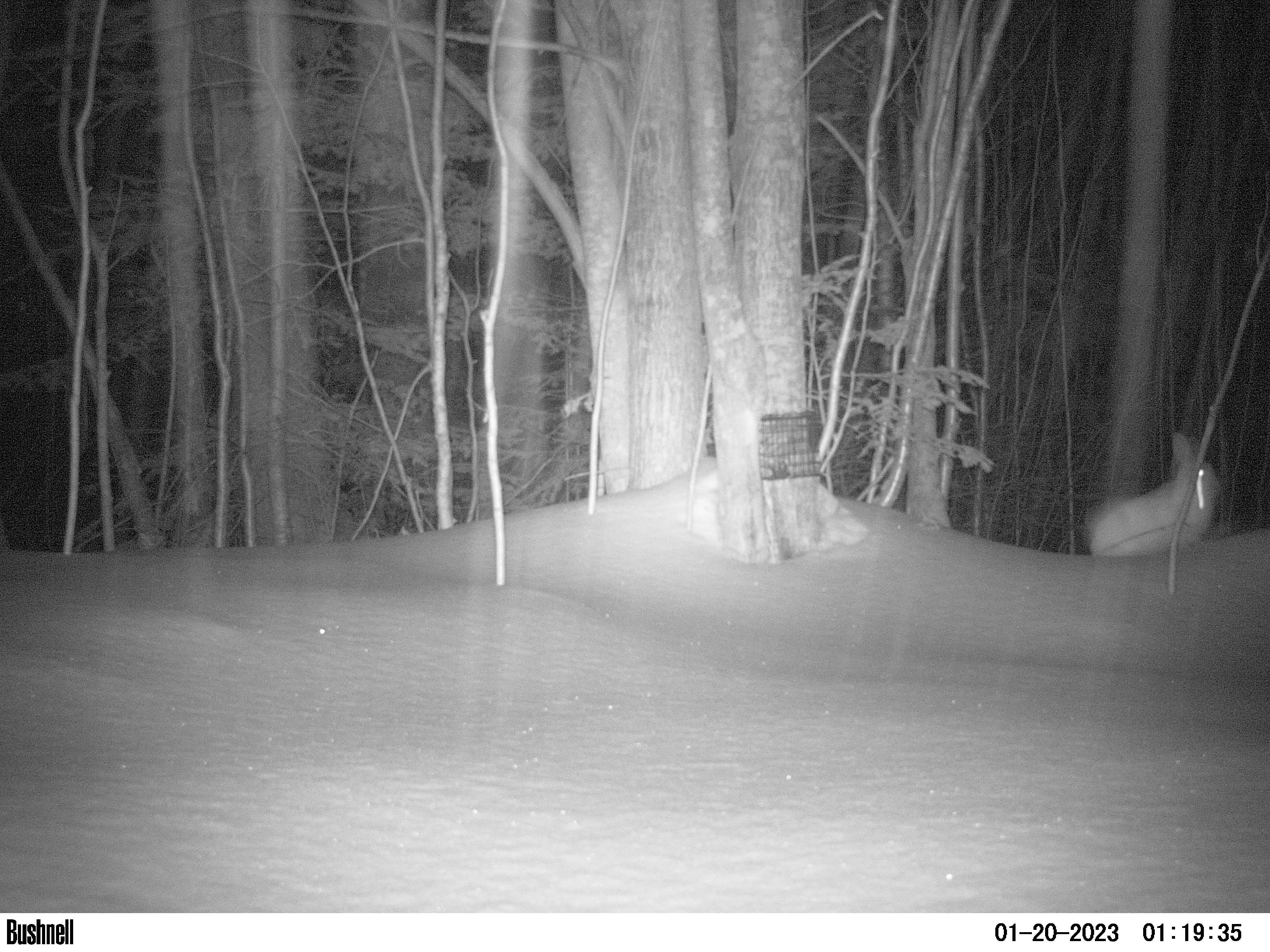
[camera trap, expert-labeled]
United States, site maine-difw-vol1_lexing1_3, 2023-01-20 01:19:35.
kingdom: Animalia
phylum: Chordata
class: Mammalia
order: Lagomorpha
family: Leporidae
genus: Lepus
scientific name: Lepus americanus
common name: snowshoe hare